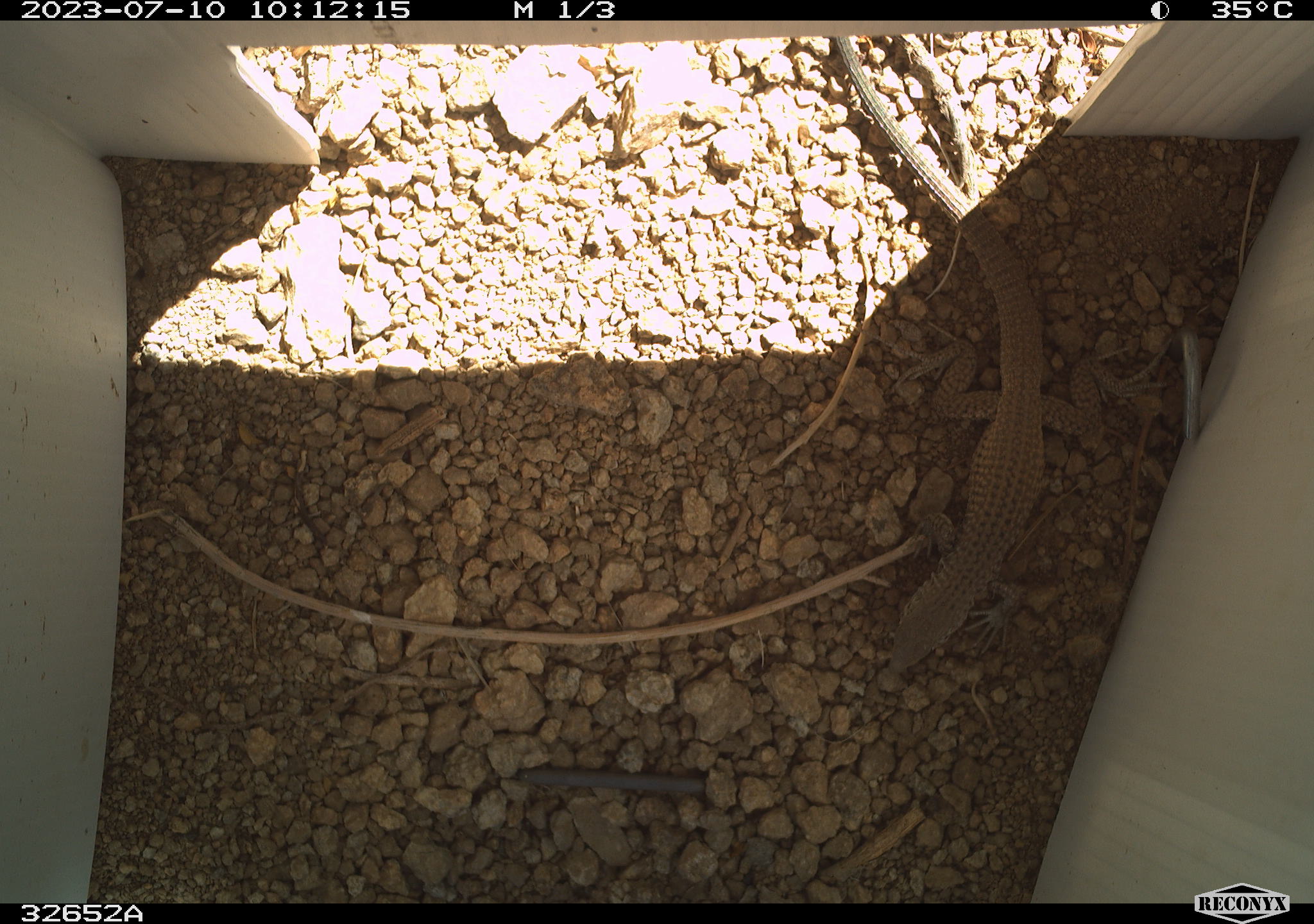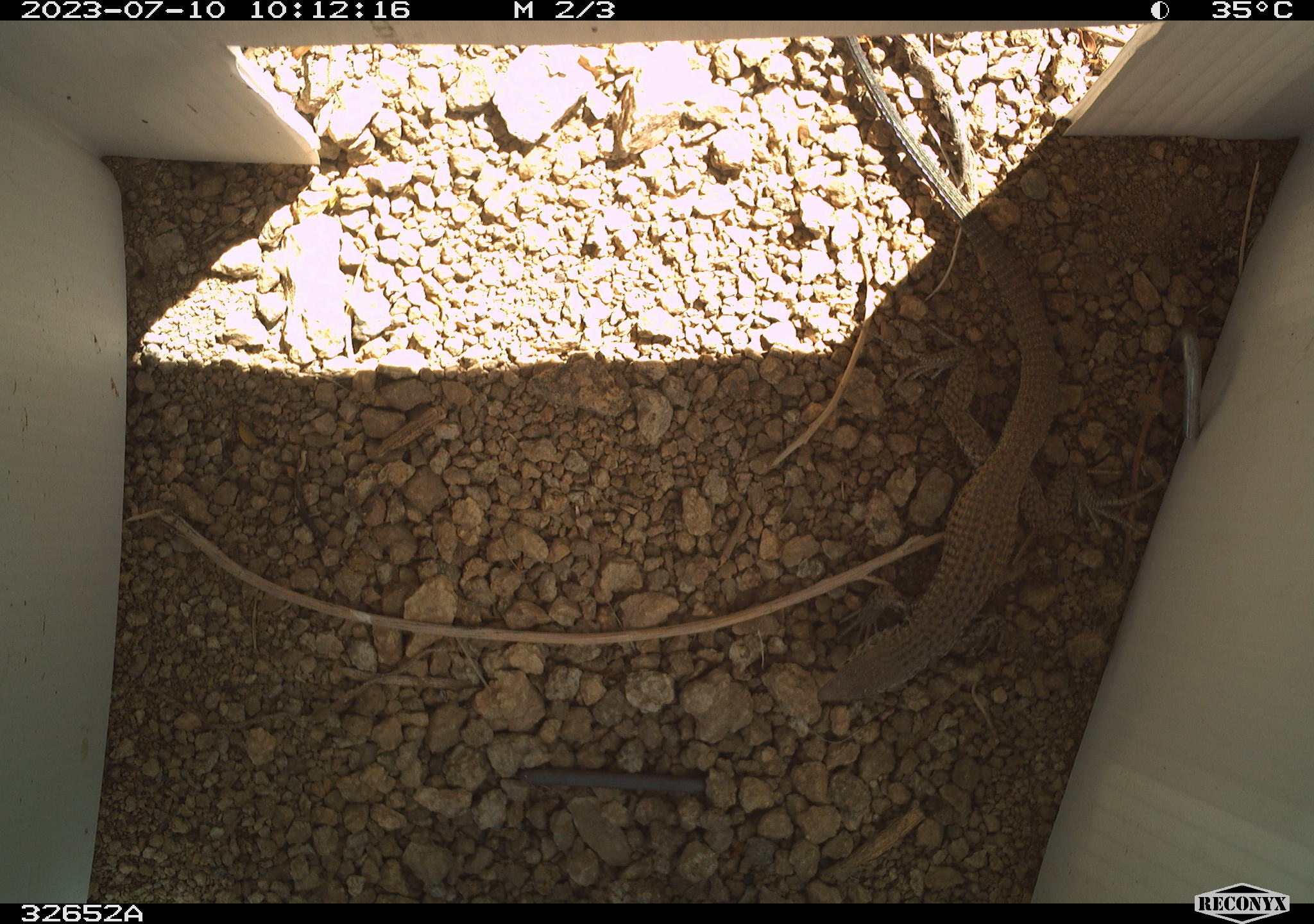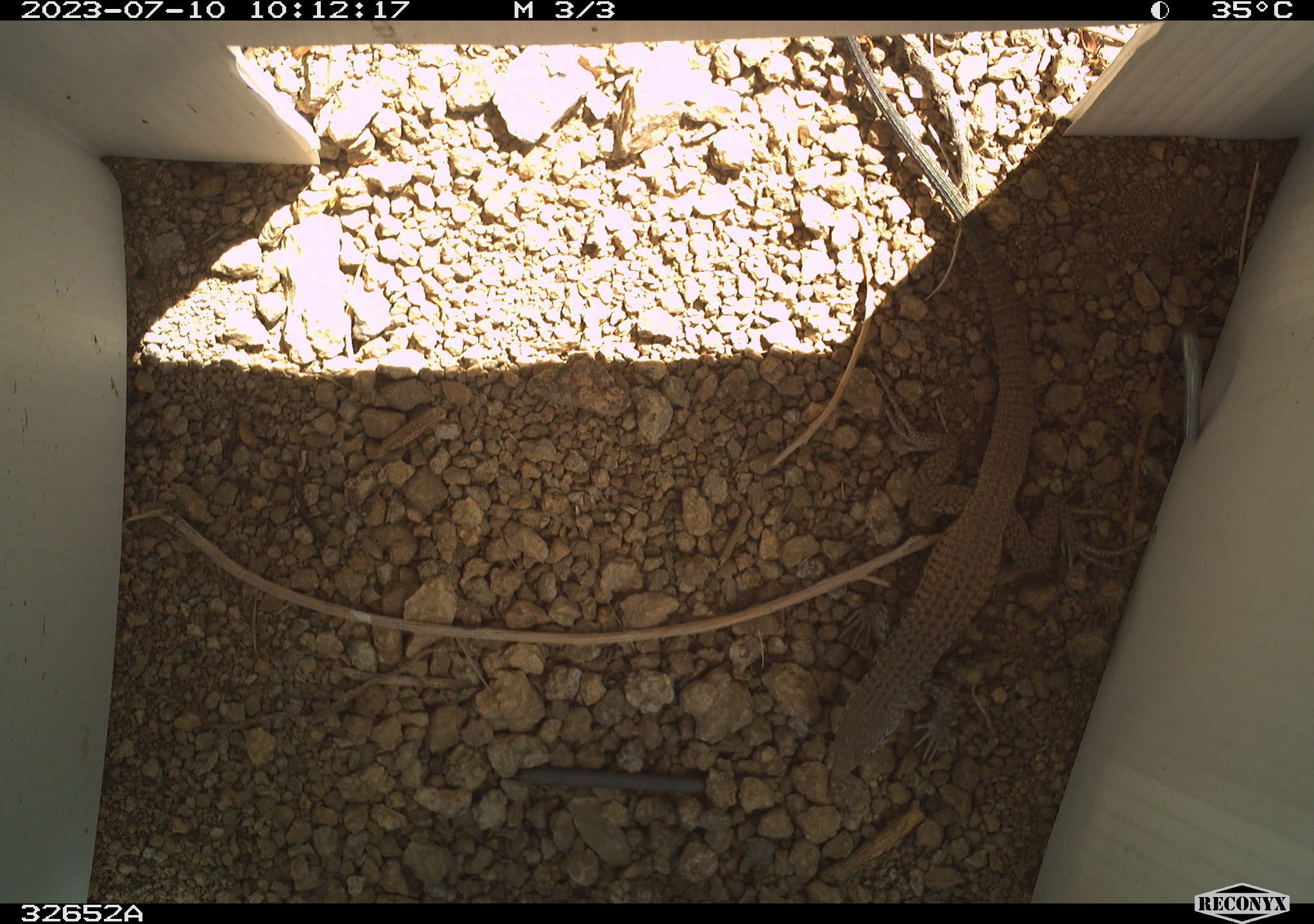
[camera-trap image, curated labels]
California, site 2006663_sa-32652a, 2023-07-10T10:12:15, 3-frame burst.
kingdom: Animalia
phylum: Chordata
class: Reptilia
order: Squamata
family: Teiidae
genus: Aspidoscelis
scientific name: Aspidoscelis tigris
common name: western whiptail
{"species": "western whiptail (Aspidoscelis tigris)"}